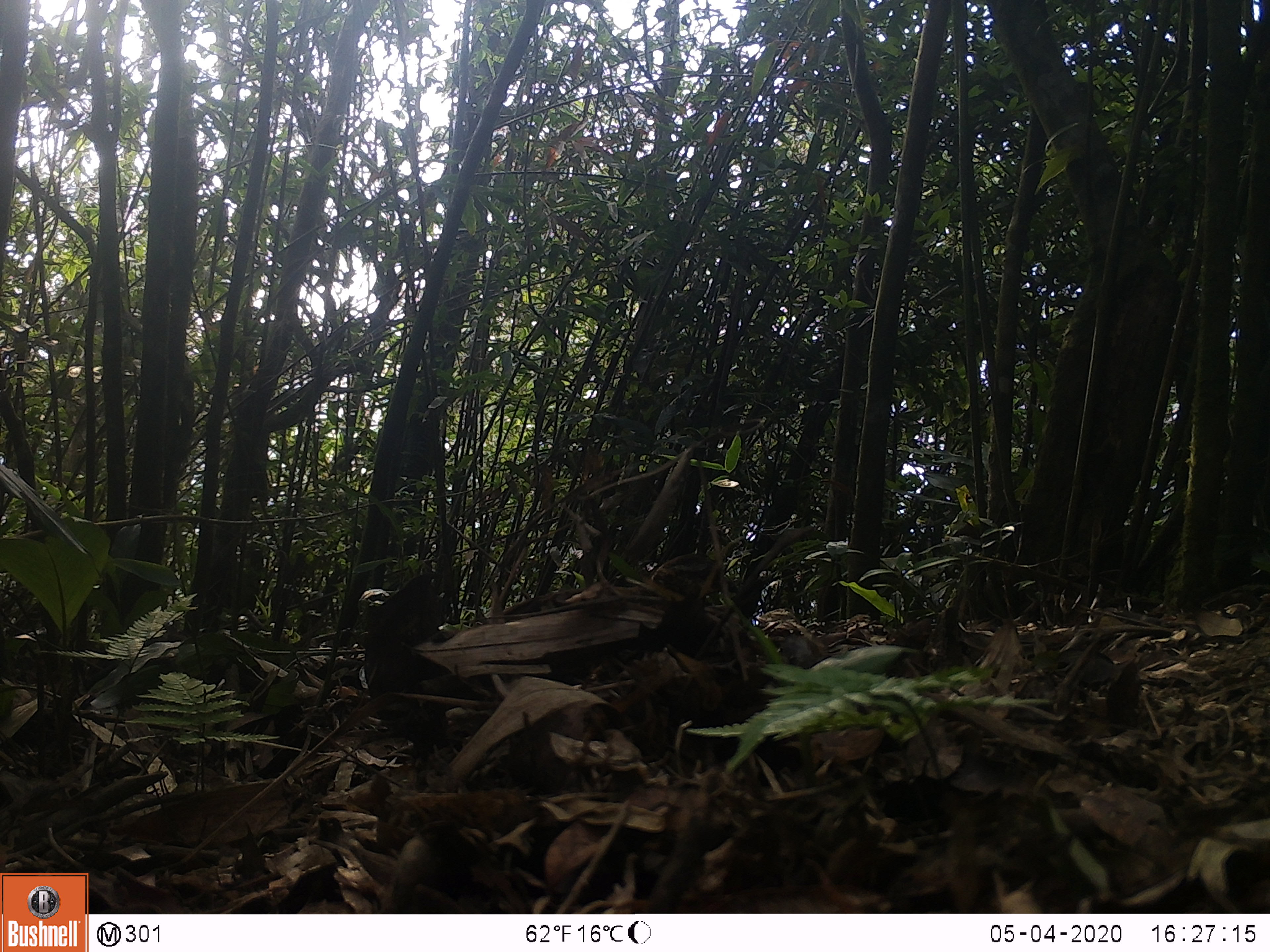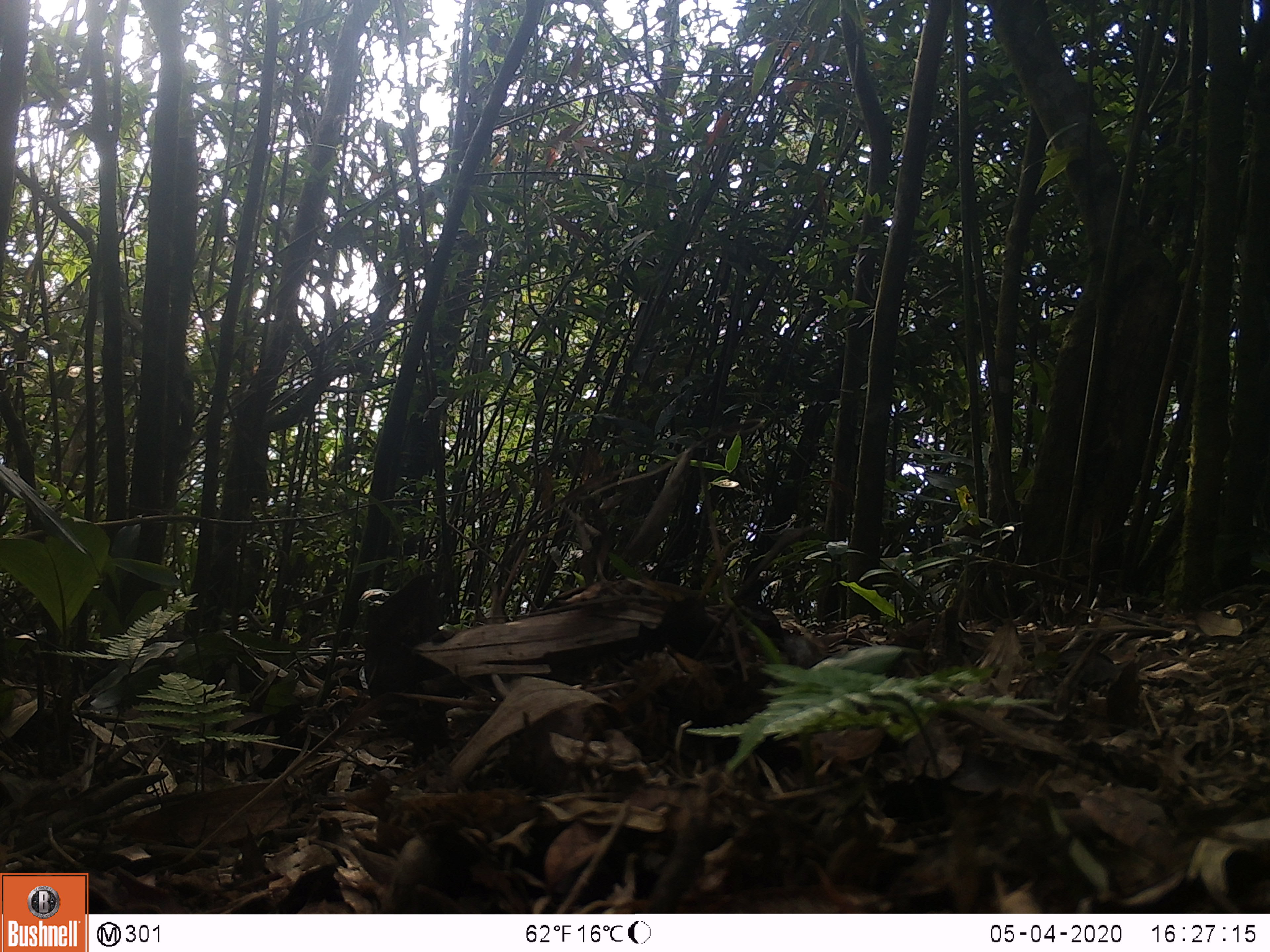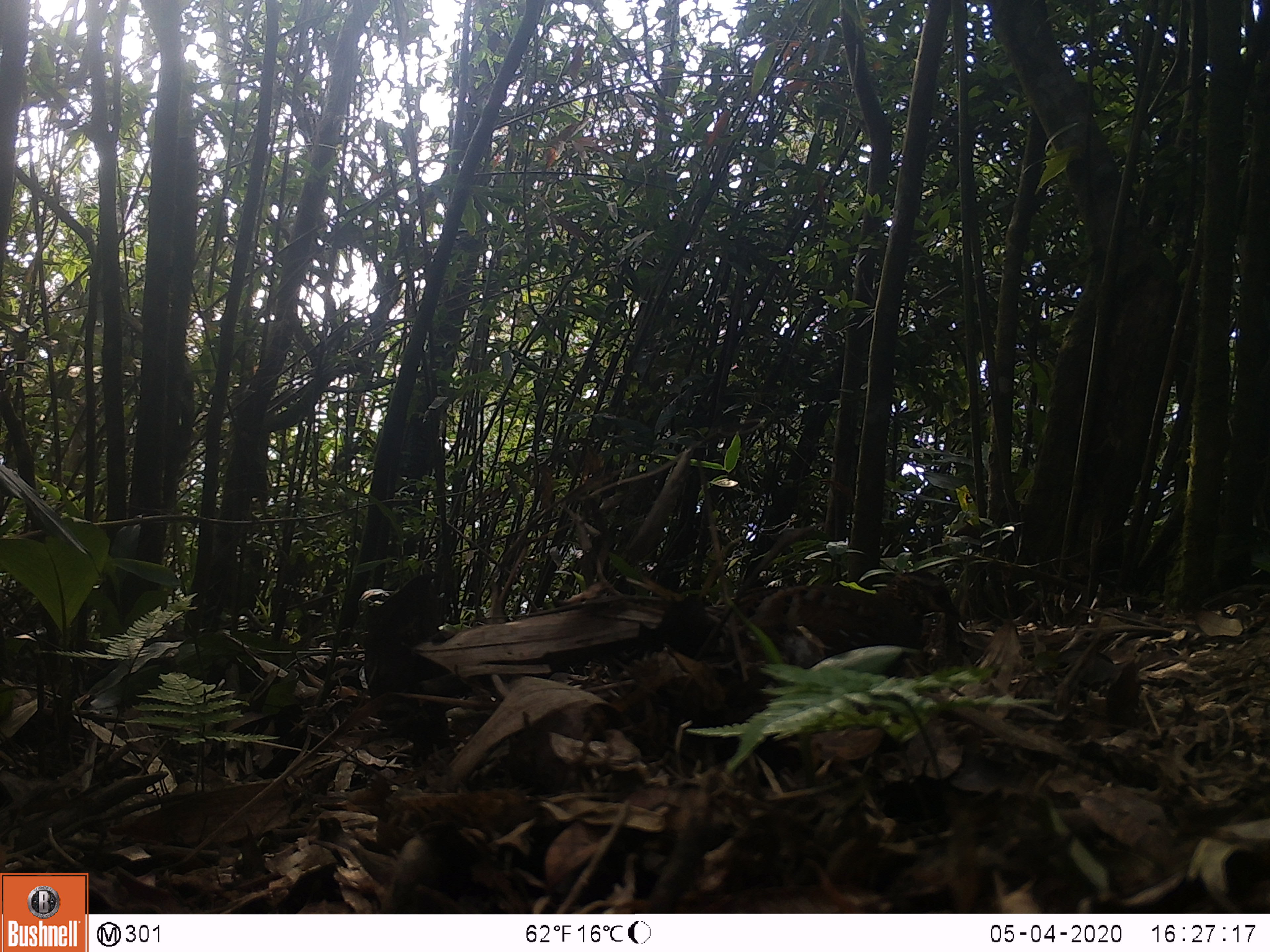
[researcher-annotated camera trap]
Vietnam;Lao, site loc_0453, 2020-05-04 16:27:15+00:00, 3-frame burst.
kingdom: Animalia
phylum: Chordata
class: Aves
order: Galliformes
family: Phasianidae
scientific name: Phasianidae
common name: partridge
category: unidentified partridge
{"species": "unidentified partridge (partridge) (Phasianidae)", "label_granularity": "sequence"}